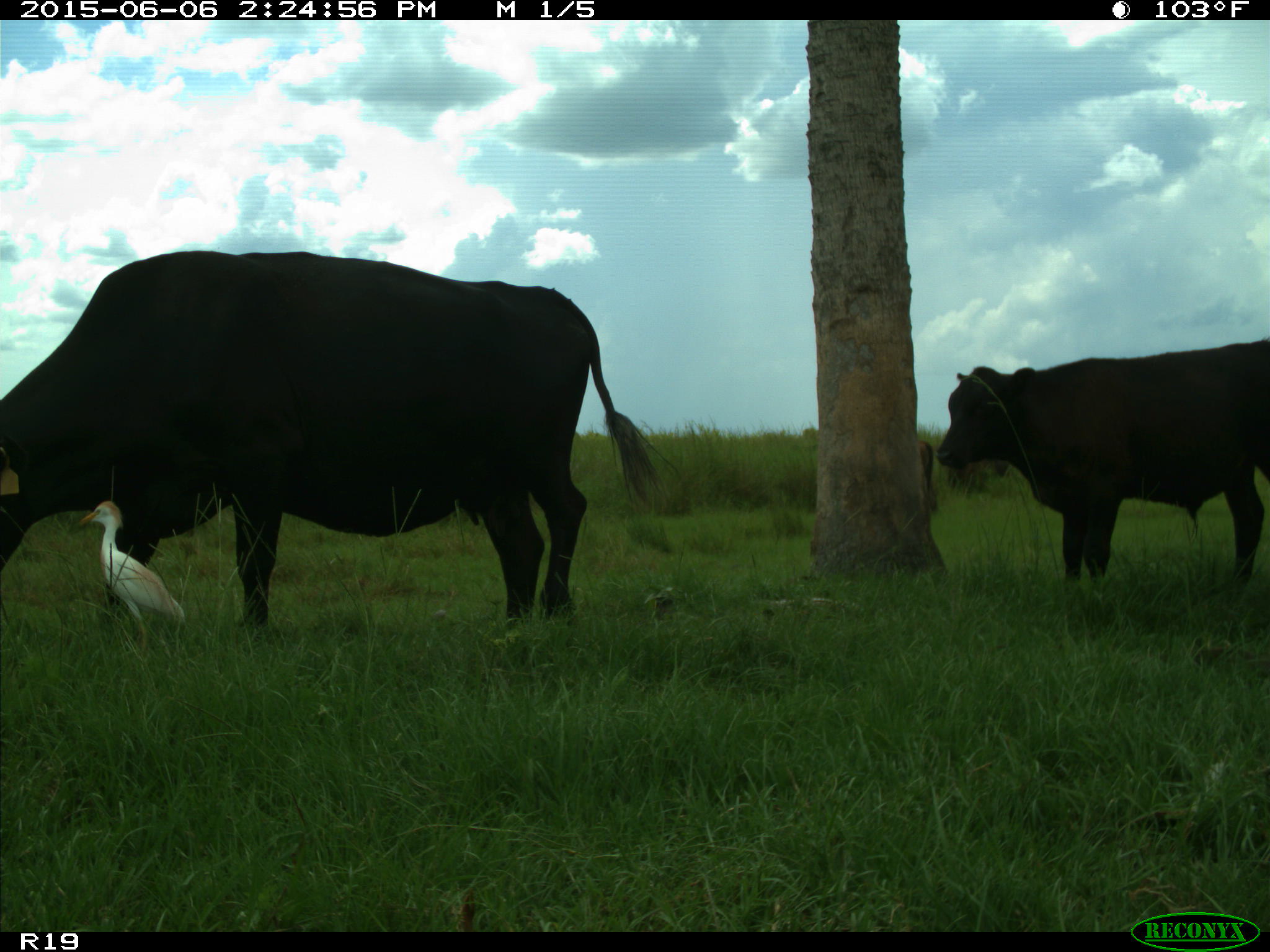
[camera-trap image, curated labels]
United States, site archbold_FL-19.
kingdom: Animalia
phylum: Chordata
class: Mammalia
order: Artiodactyla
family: Bovidae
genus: Bos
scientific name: Bos taurus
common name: domestic cow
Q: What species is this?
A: Bos taurus (domestic cow).